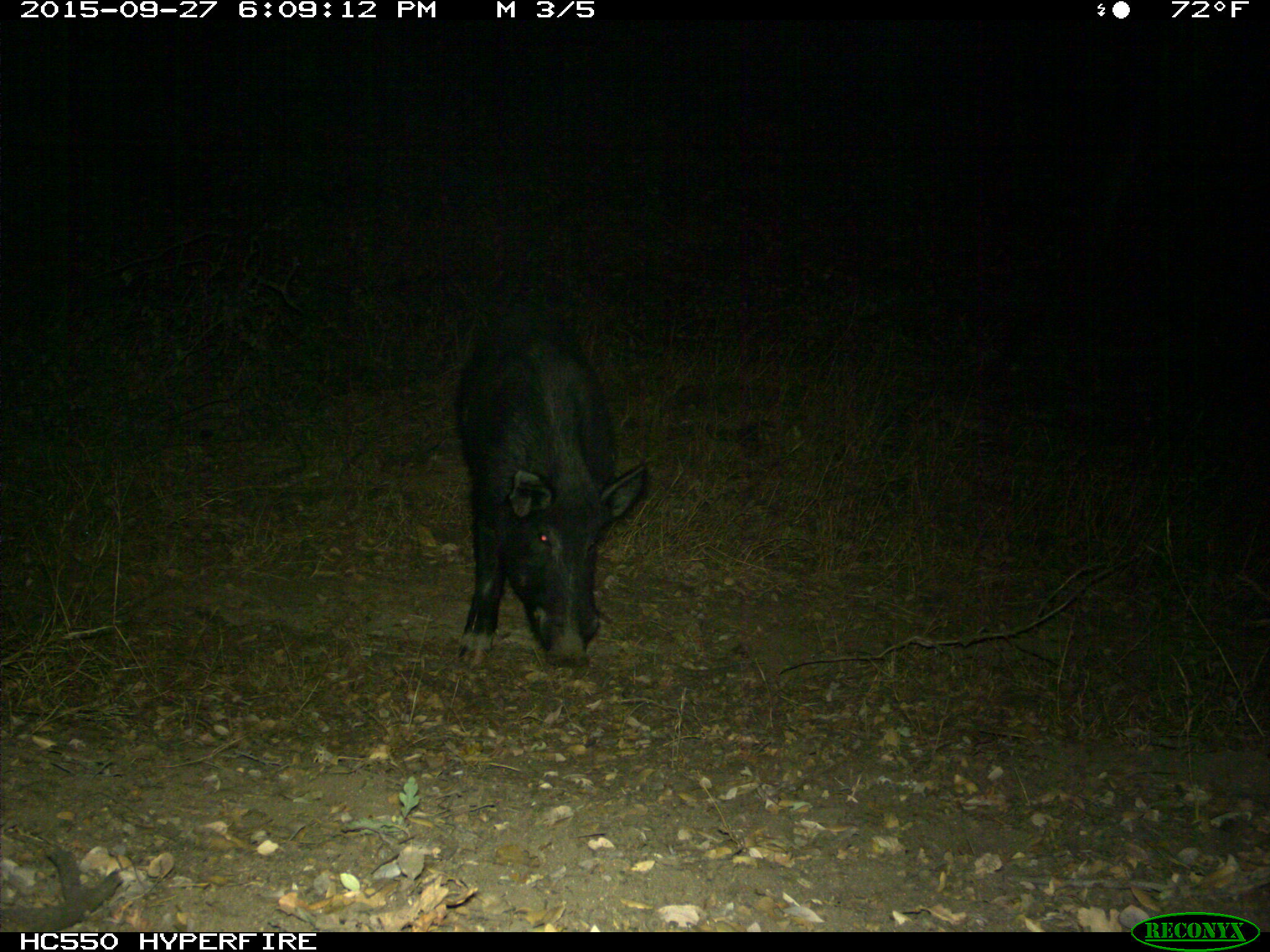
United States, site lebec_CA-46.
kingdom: Animalia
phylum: Chordata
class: Mammalia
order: Artiodactyla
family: Suidae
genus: Sus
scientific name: Sus scrofa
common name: wild boar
Sus scrofa (wild boar).